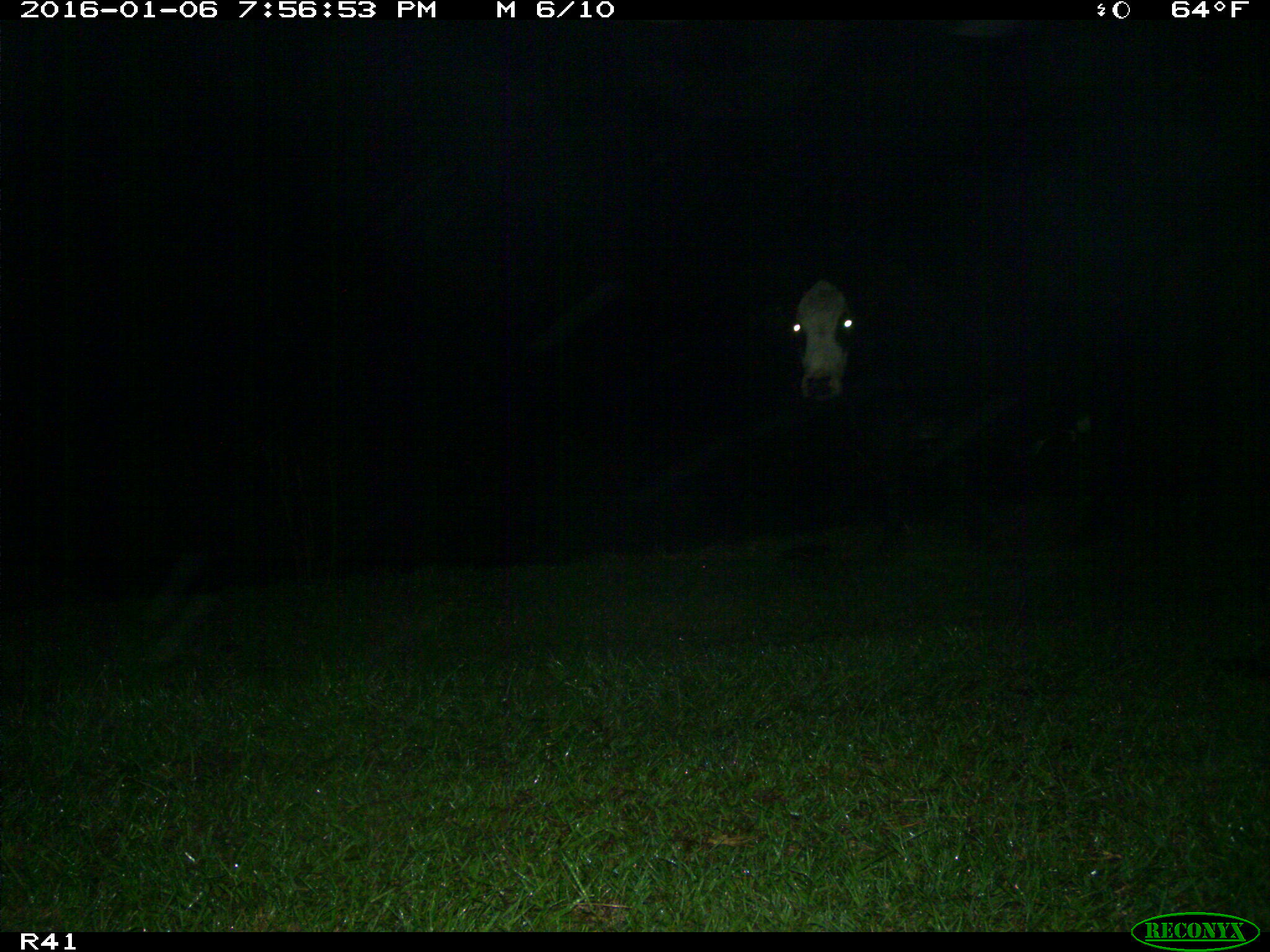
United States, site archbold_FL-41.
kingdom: Animalia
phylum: Chordata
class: Mammalia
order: Artiodactyla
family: Bovidae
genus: Bos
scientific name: Bos taurus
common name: domestic cow